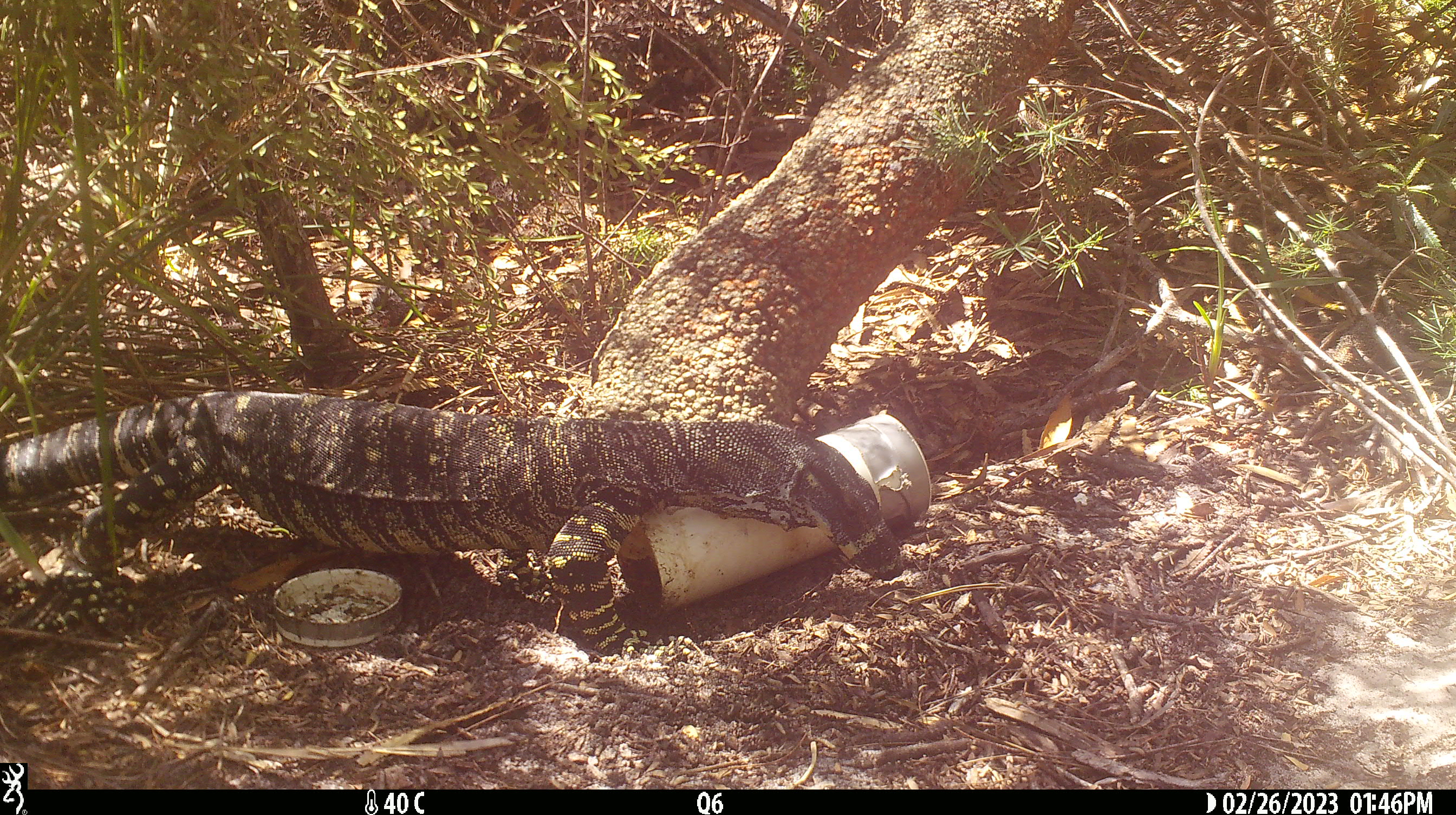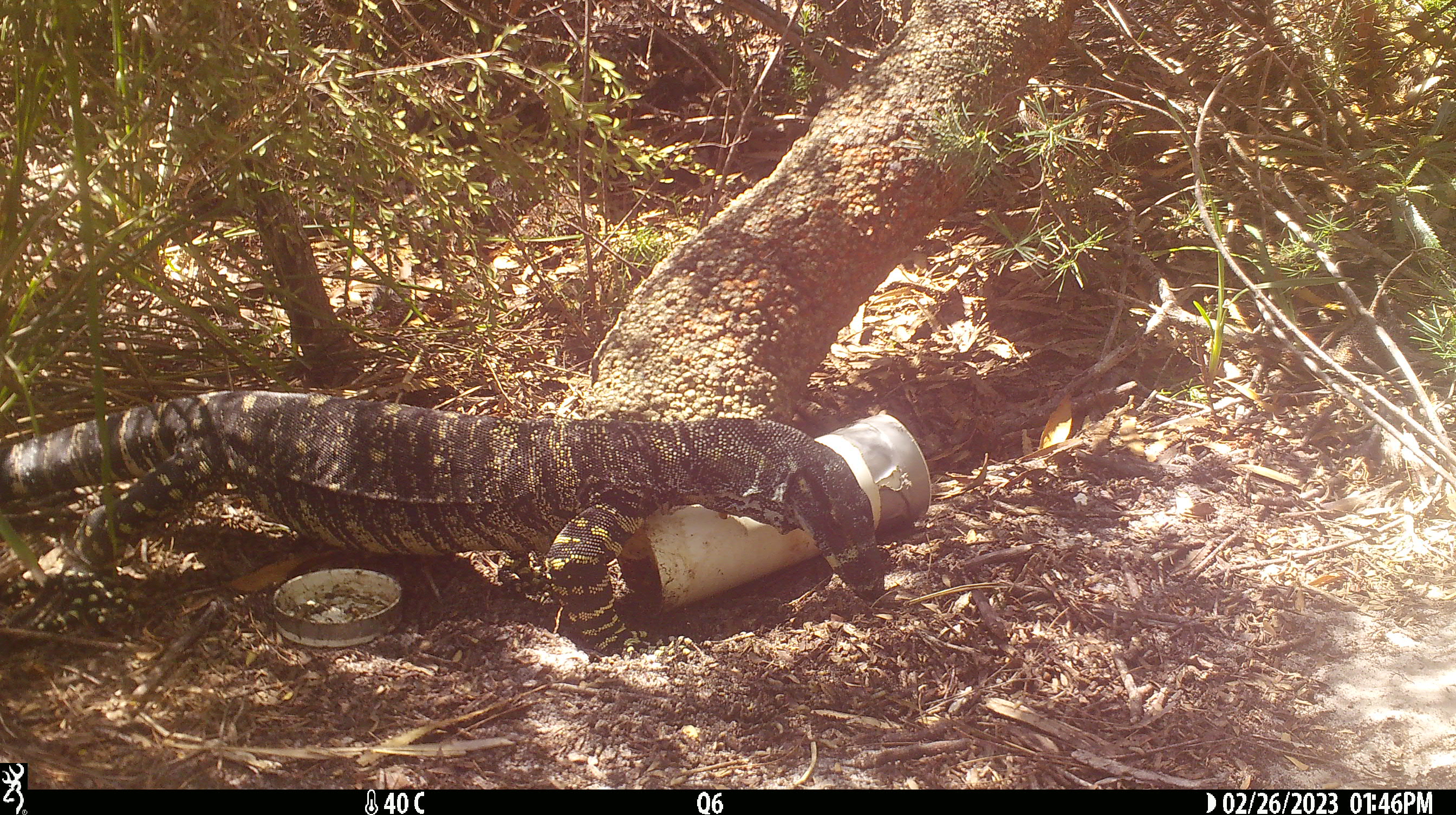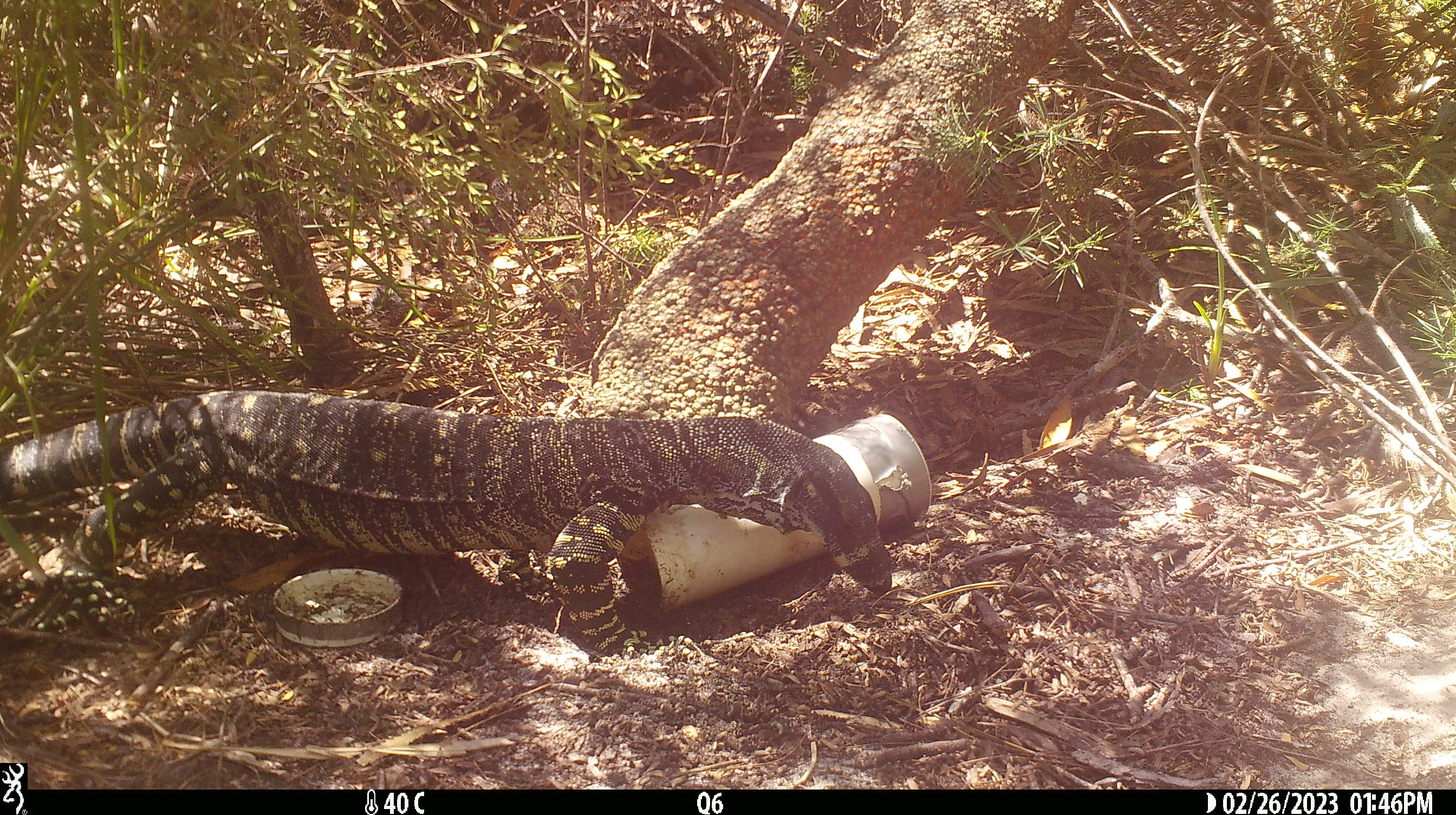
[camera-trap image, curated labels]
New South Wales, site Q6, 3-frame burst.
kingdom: Animalia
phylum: Chordata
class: Reptilia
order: Squamata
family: Varanidae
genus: Varanus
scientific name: Varanus varius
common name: lace monitor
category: goanna